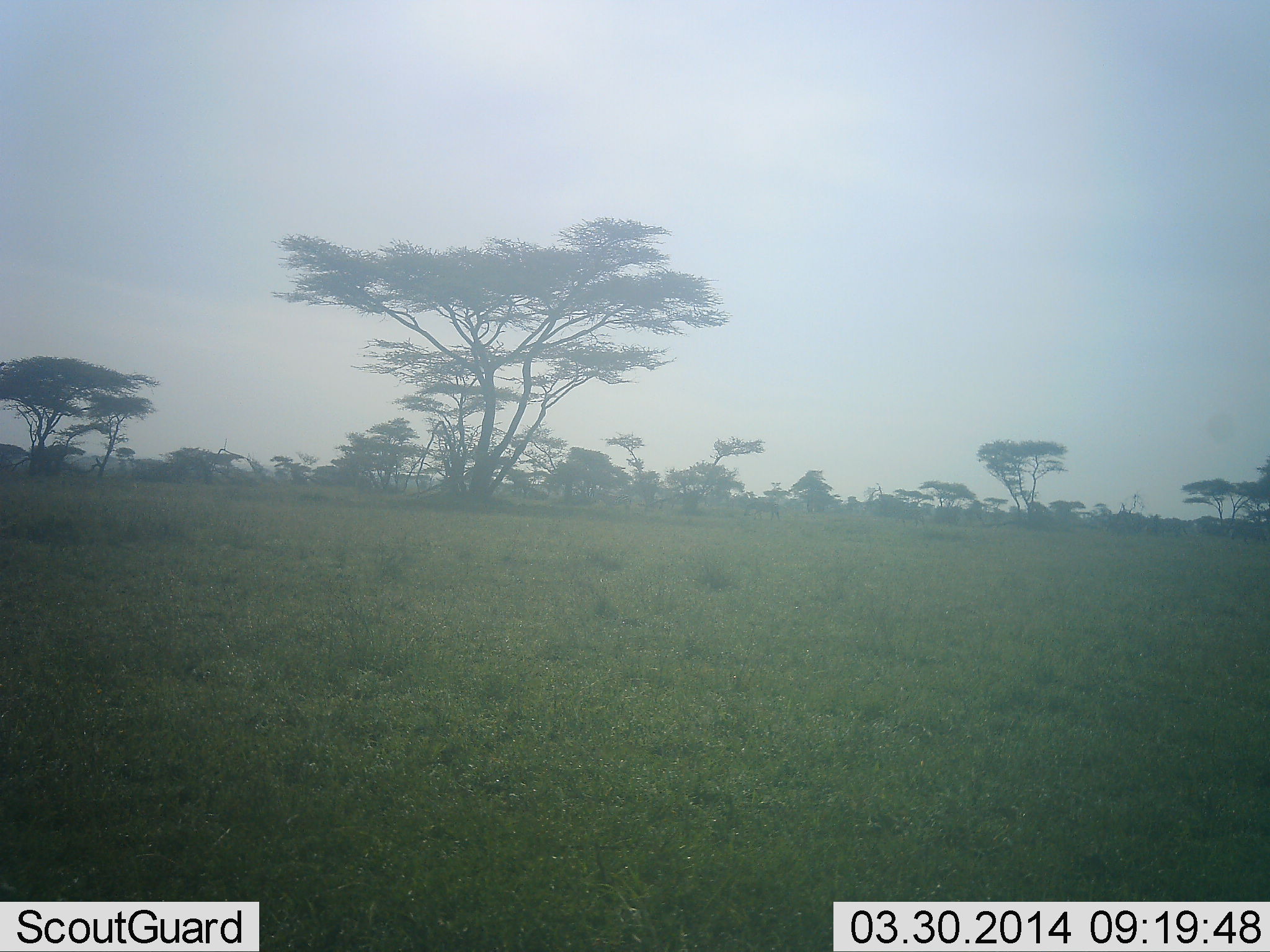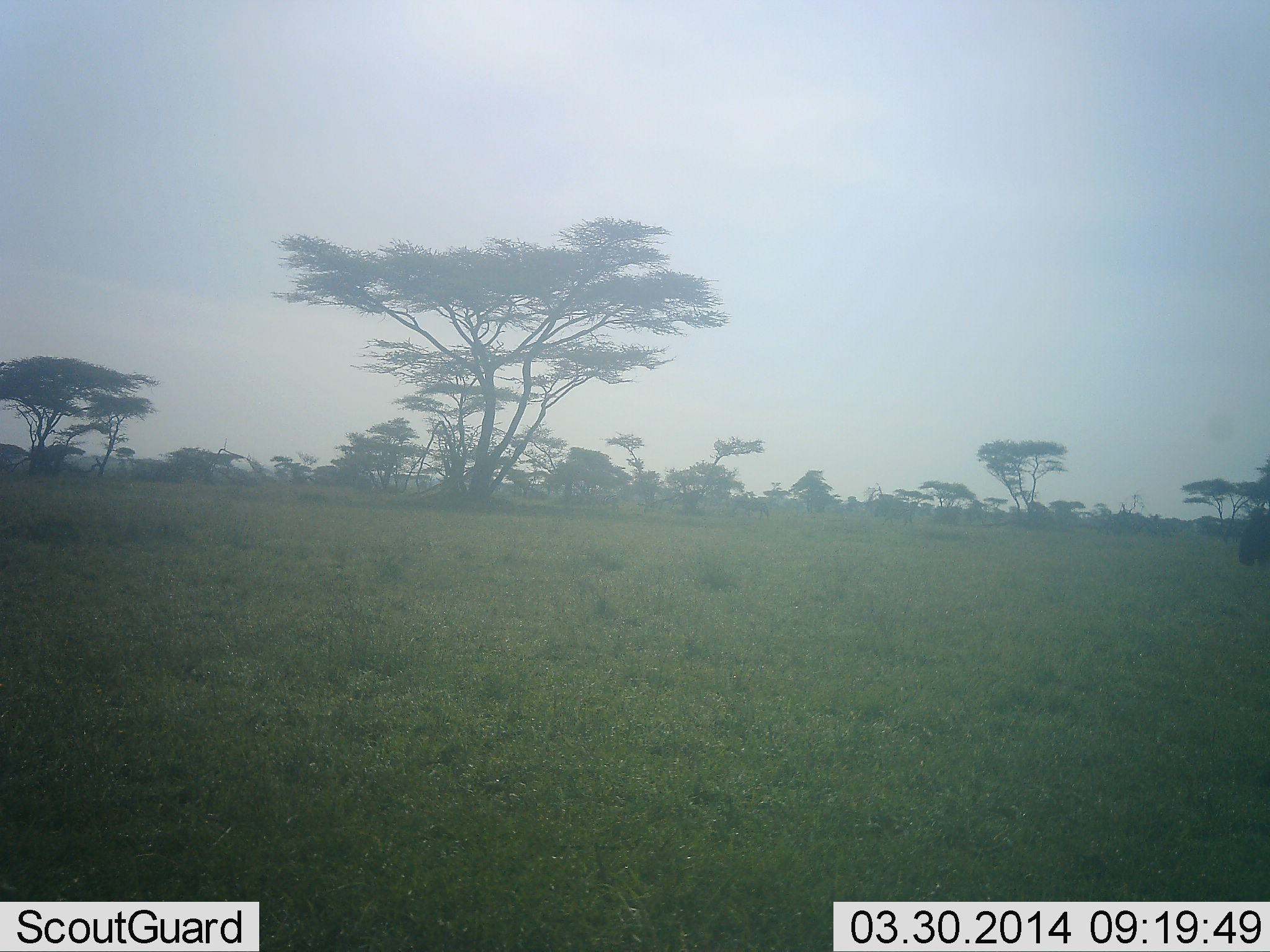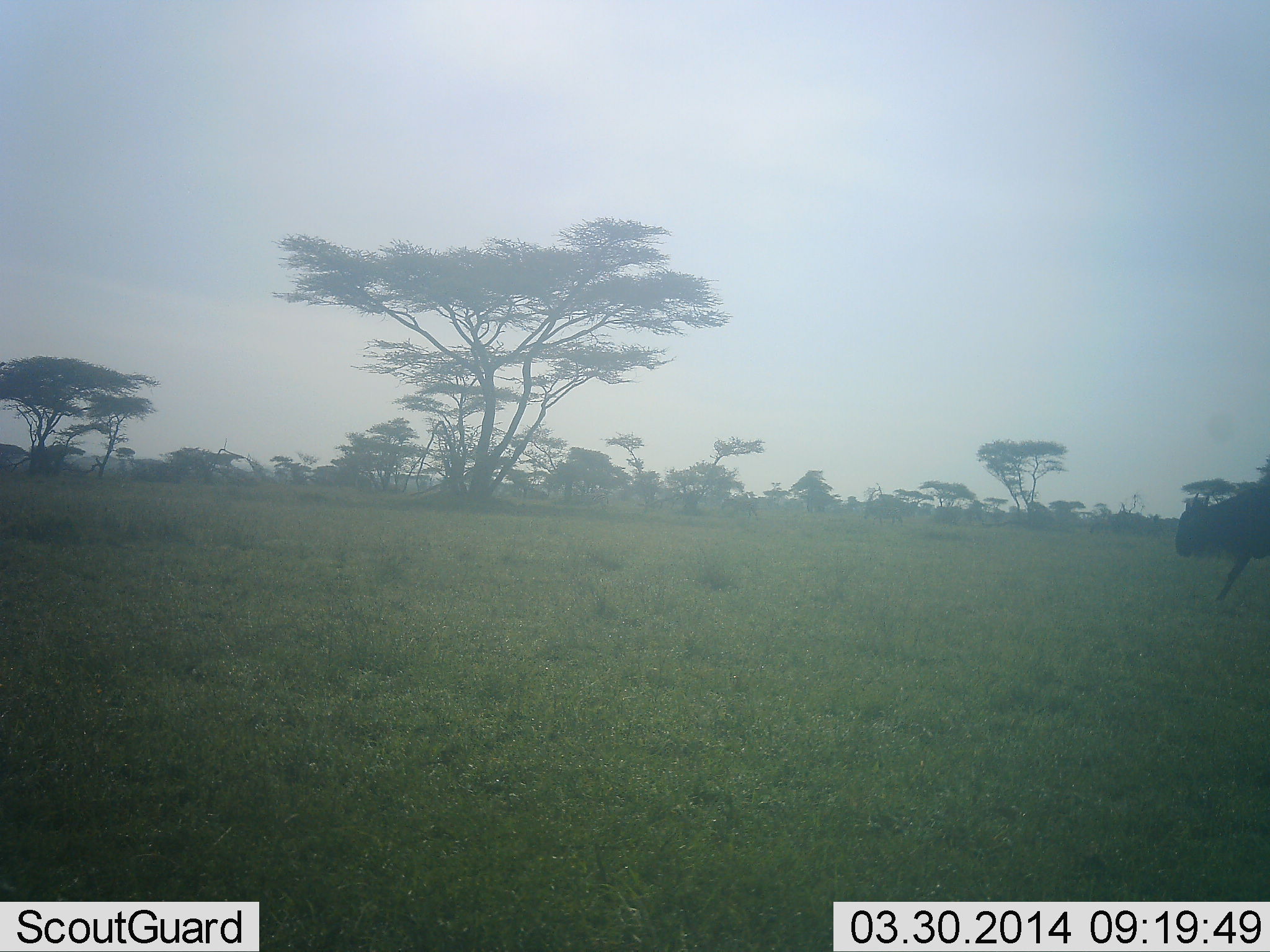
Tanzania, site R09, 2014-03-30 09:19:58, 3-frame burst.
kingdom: Animalia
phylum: Chordata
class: Mammalia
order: Artiodactyla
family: Bovidae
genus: Connochaetes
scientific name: Connochaetes taurinus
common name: blue wildebeest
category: wildebeest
Wildebeest (blue wildebeest) (Connochaetes taurinus), count 1. Behavior (volunteer vote fractions): standing 0%, resting 0%, moving 100%, interacting 0%. Young present (vote fraction): 0%. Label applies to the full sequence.